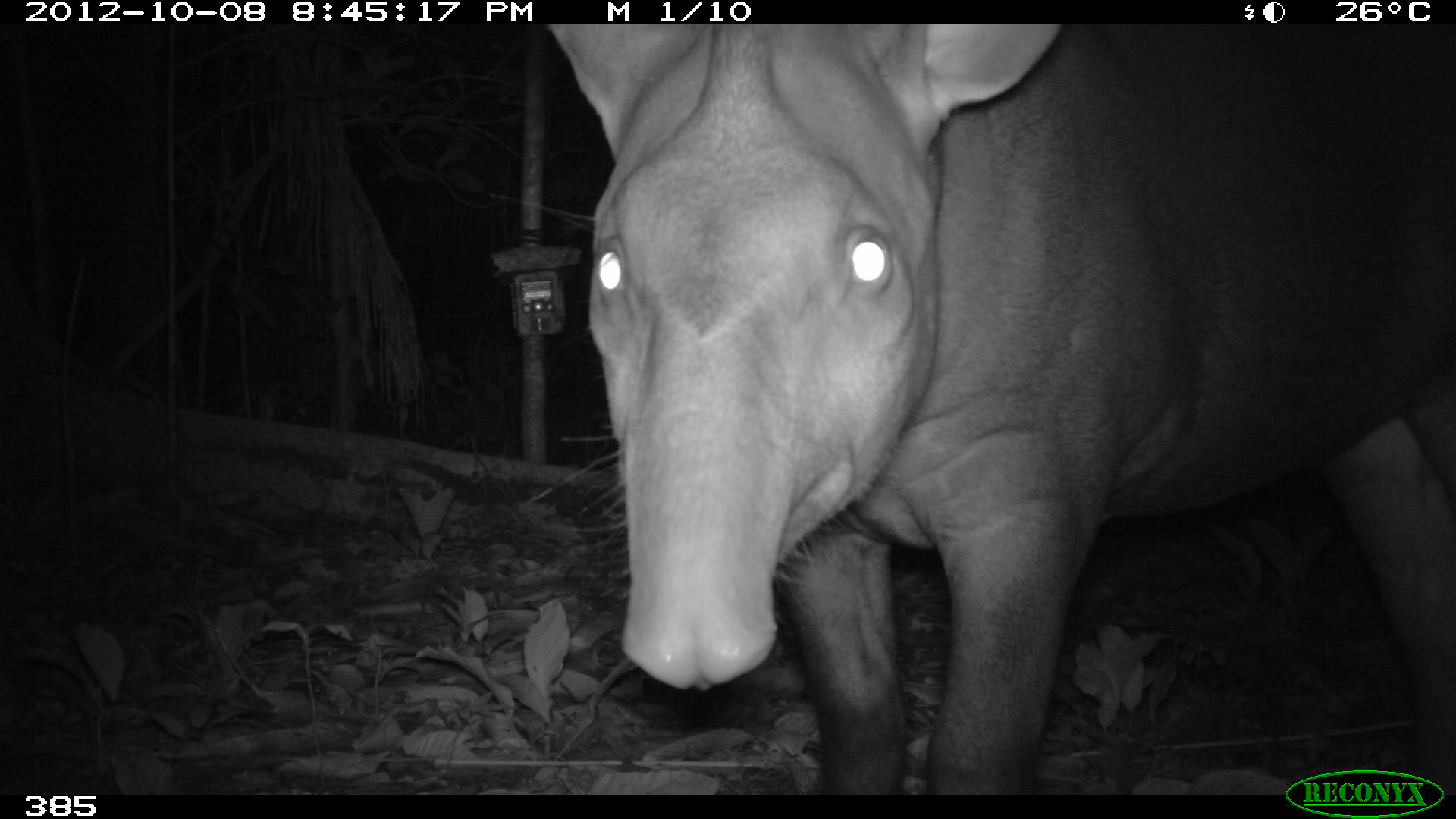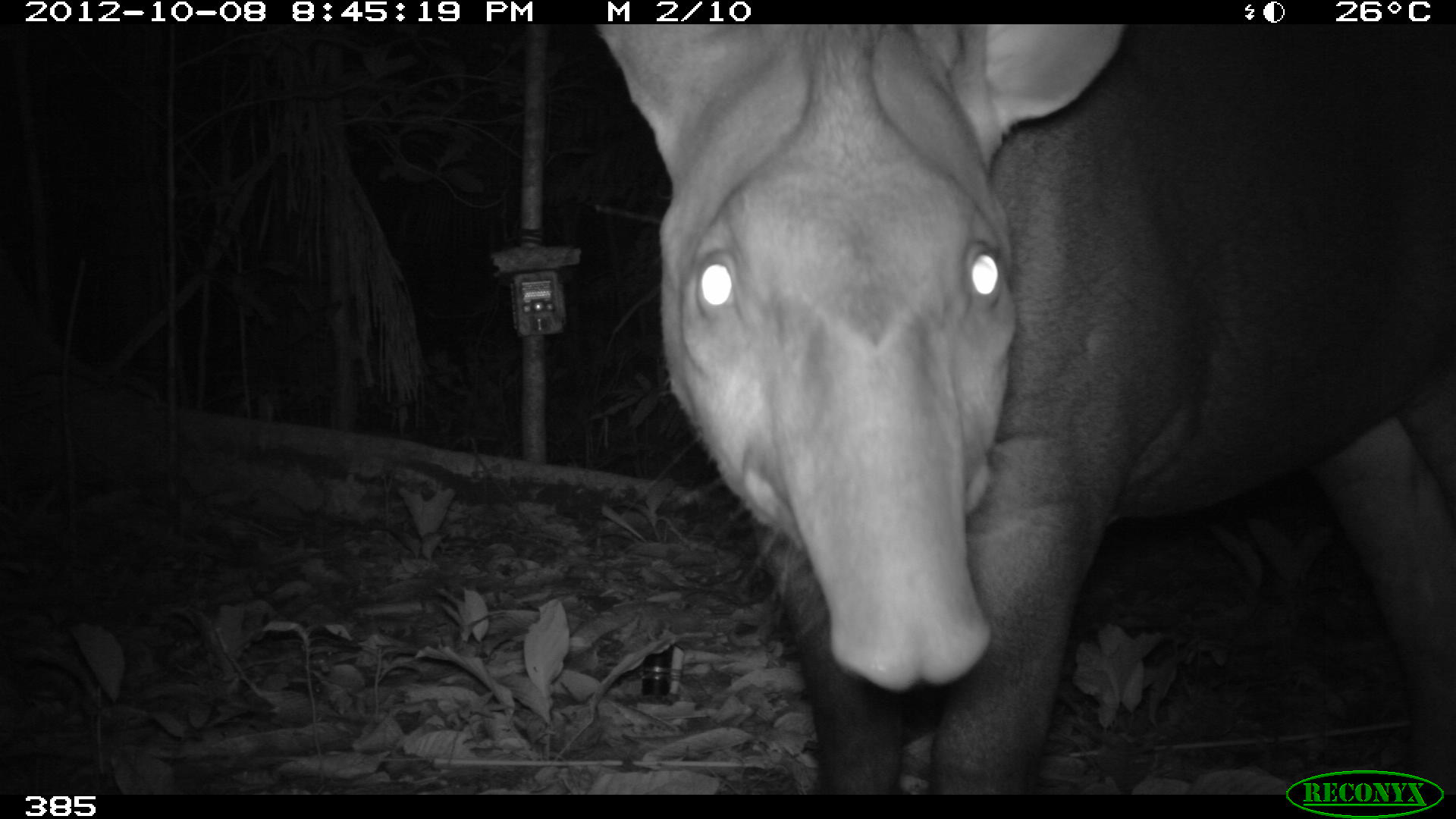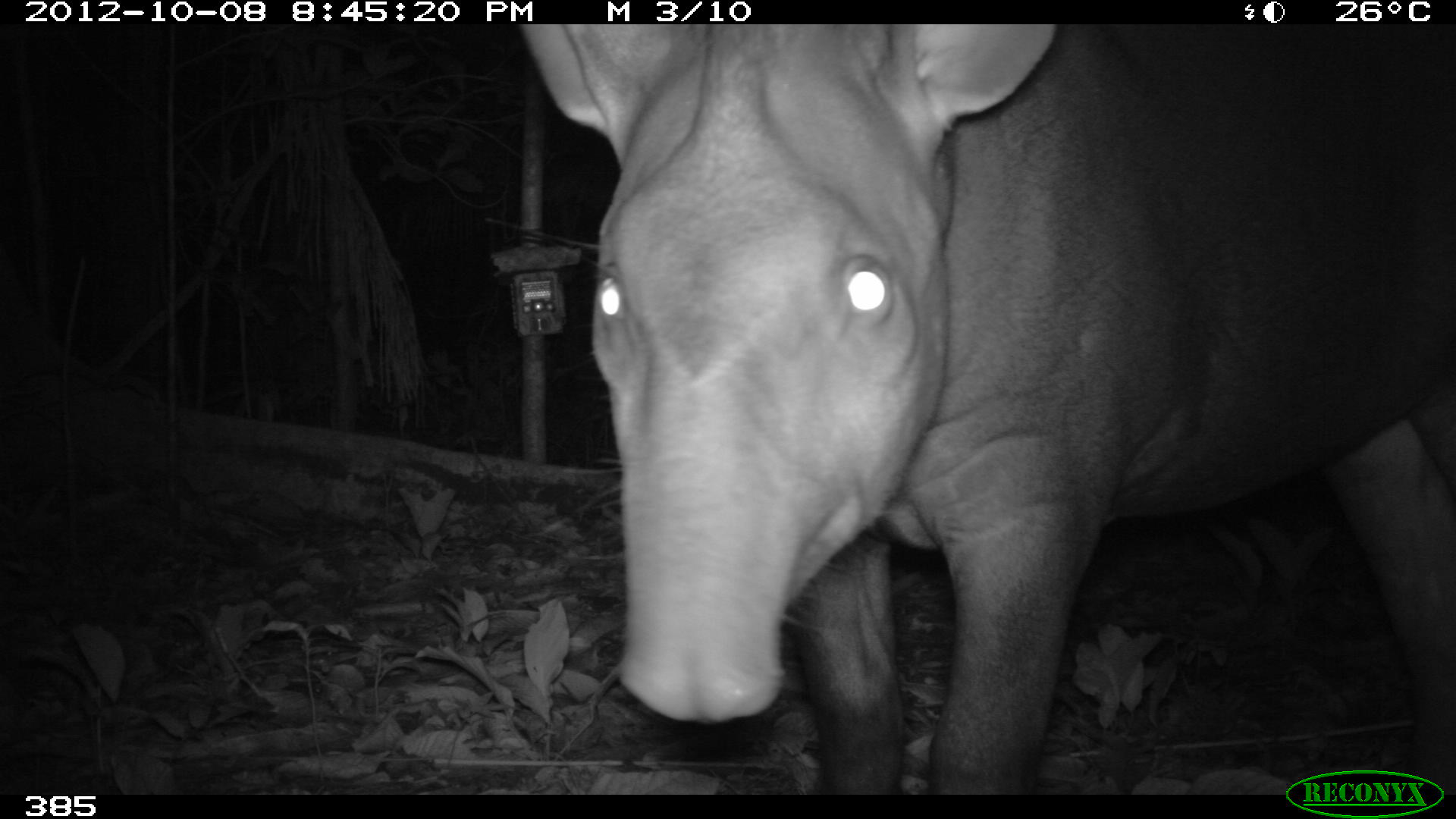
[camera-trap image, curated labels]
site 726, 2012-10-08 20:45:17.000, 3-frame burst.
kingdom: Animalia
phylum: Chordata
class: Mammalia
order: Perissodactyla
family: Tapiridae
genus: Tapirus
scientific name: Tapirus terrestris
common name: south american tapir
Tapirus terrestris (south american tapir).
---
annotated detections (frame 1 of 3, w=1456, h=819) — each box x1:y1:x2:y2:
tapirus terrestris: 523:23:1456:795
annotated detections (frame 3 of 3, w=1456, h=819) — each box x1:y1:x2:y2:
tapirus terrestris: 514:23:1455:795